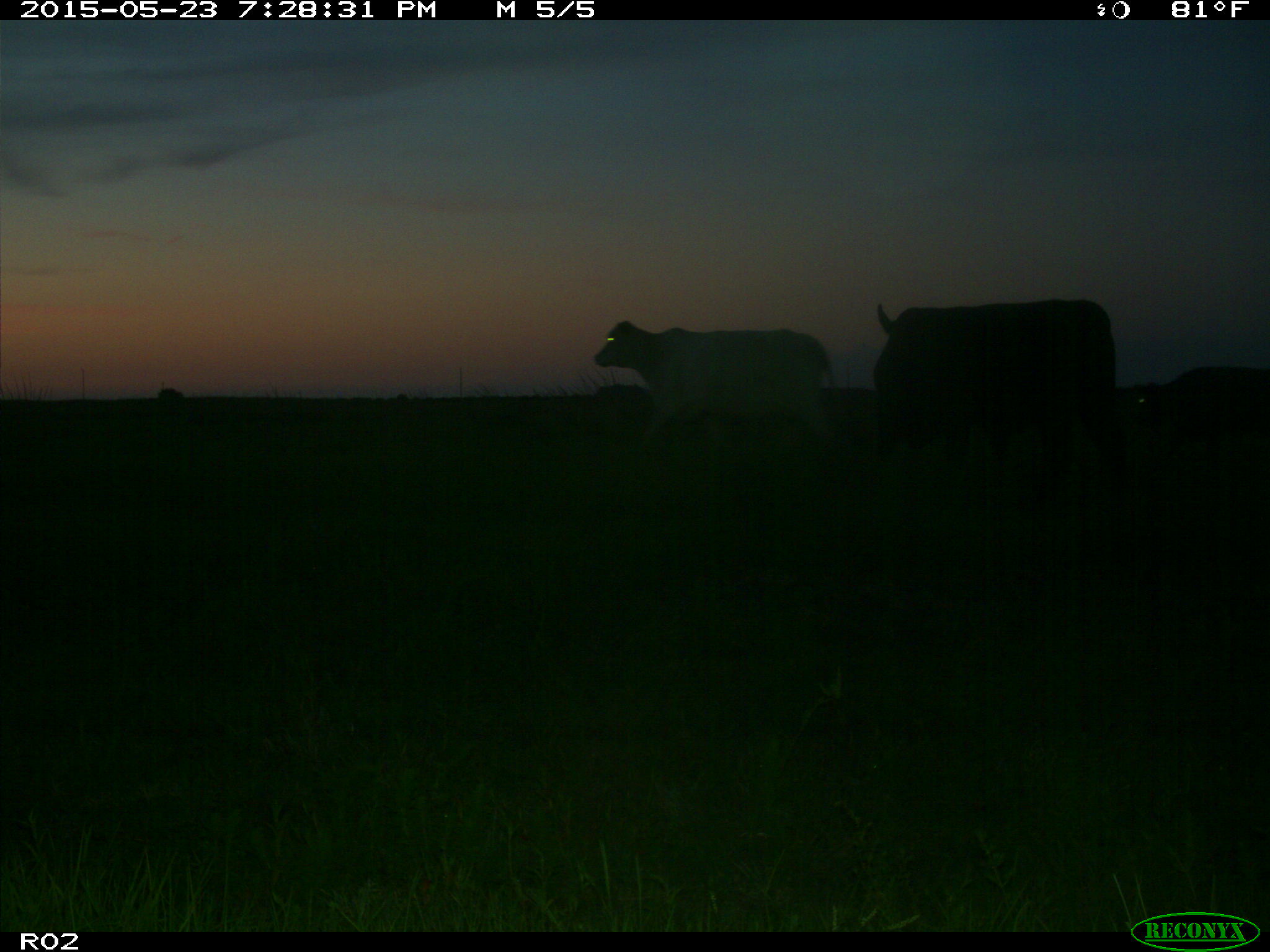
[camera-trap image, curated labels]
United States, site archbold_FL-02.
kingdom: Animalia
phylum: Chordata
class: Mammalia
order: Artiodactyla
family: Bovidae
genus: Bos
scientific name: Bos taurus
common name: domestic cow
Bos taurus (domestic cow).